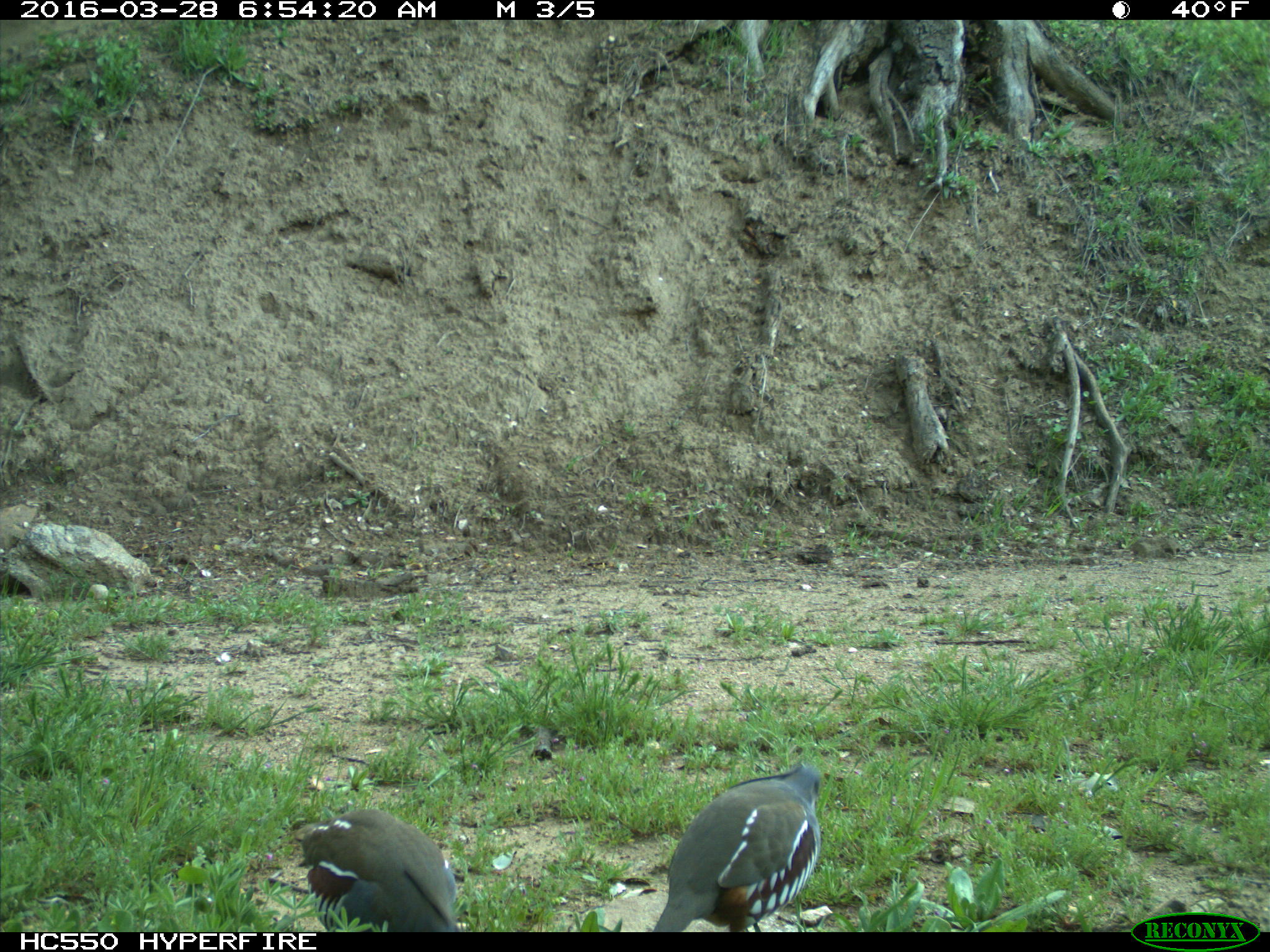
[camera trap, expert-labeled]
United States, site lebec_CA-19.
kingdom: Animalia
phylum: Chordata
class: Aves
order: Galliformes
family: Odontophoridae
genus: Callipepla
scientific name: Callipepla californica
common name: california quail